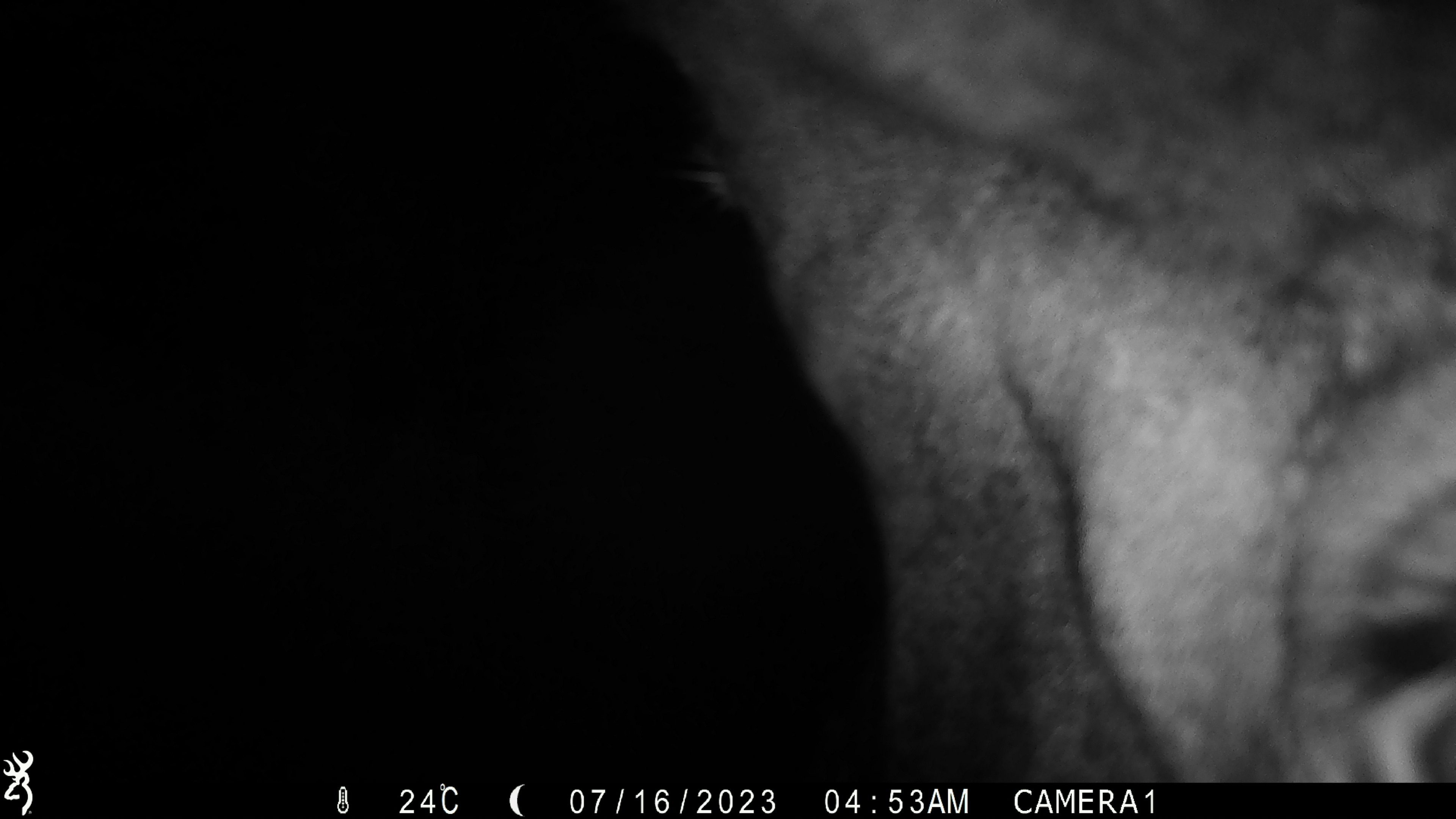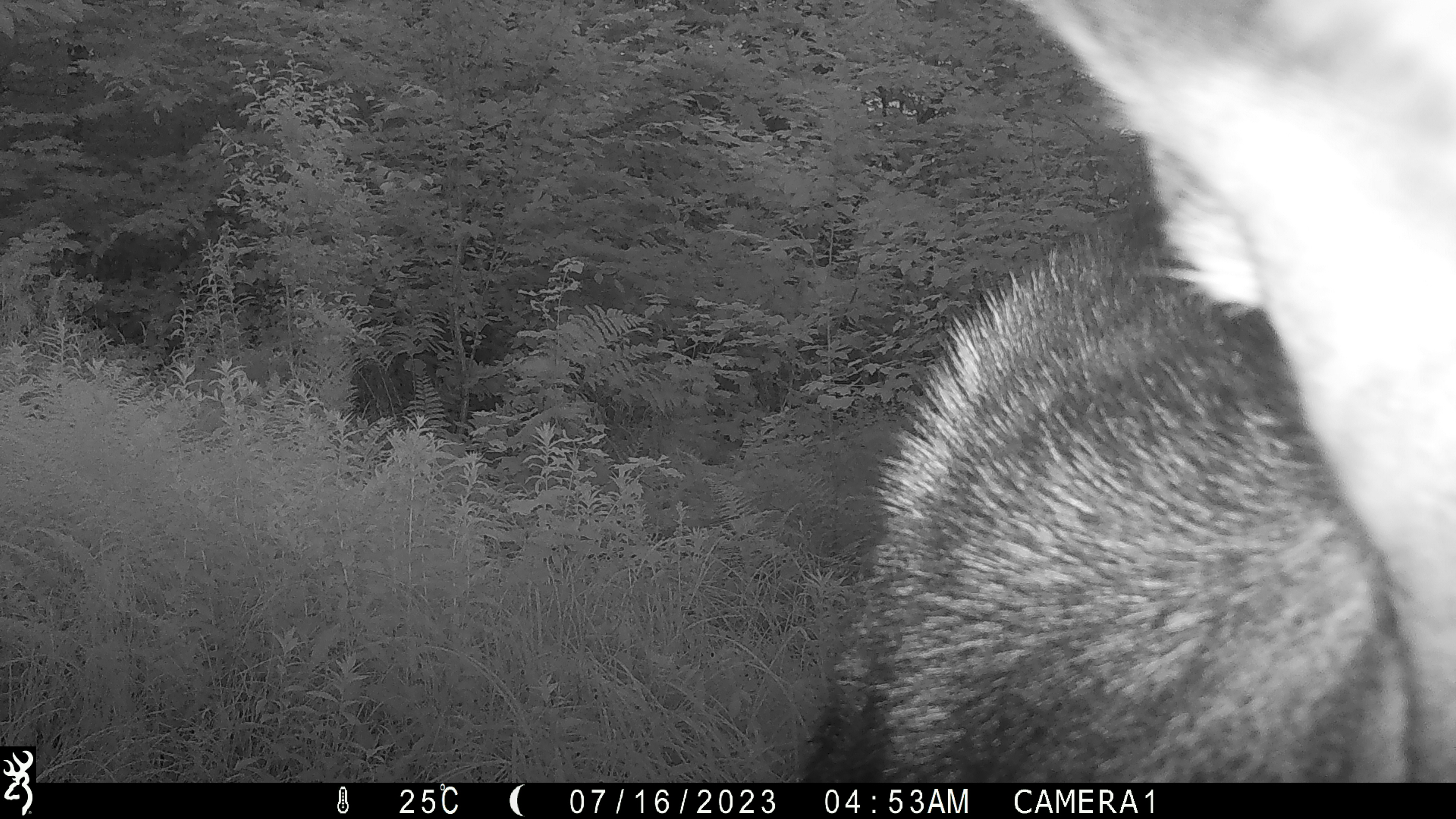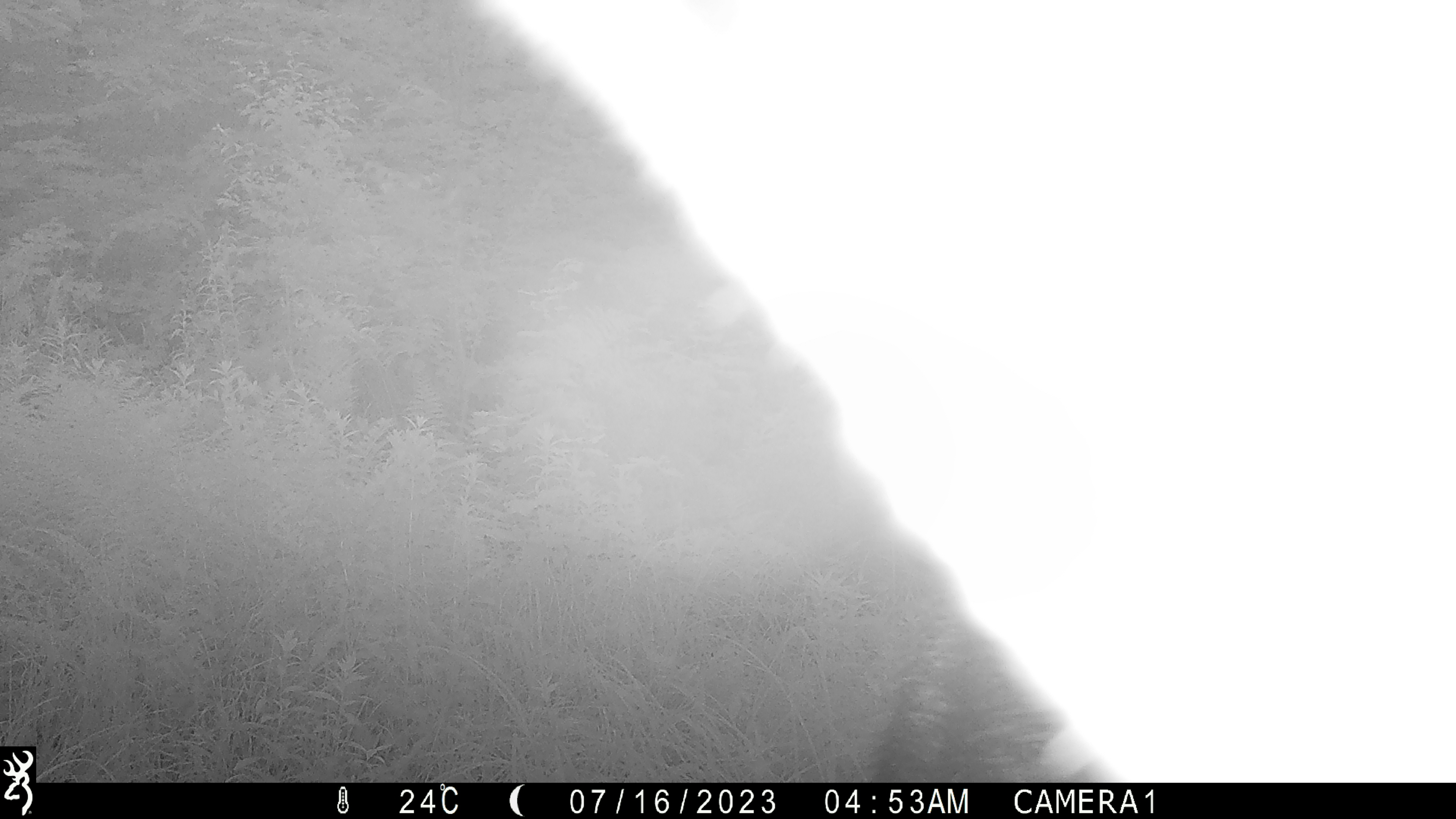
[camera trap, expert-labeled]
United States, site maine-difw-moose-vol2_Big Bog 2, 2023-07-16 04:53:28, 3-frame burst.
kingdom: Animalia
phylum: Chordata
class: Mammalia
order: Artiodactyla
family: Cervidae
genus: Alces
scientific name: Alces alces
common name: moose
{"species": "moose (Alces alces)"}